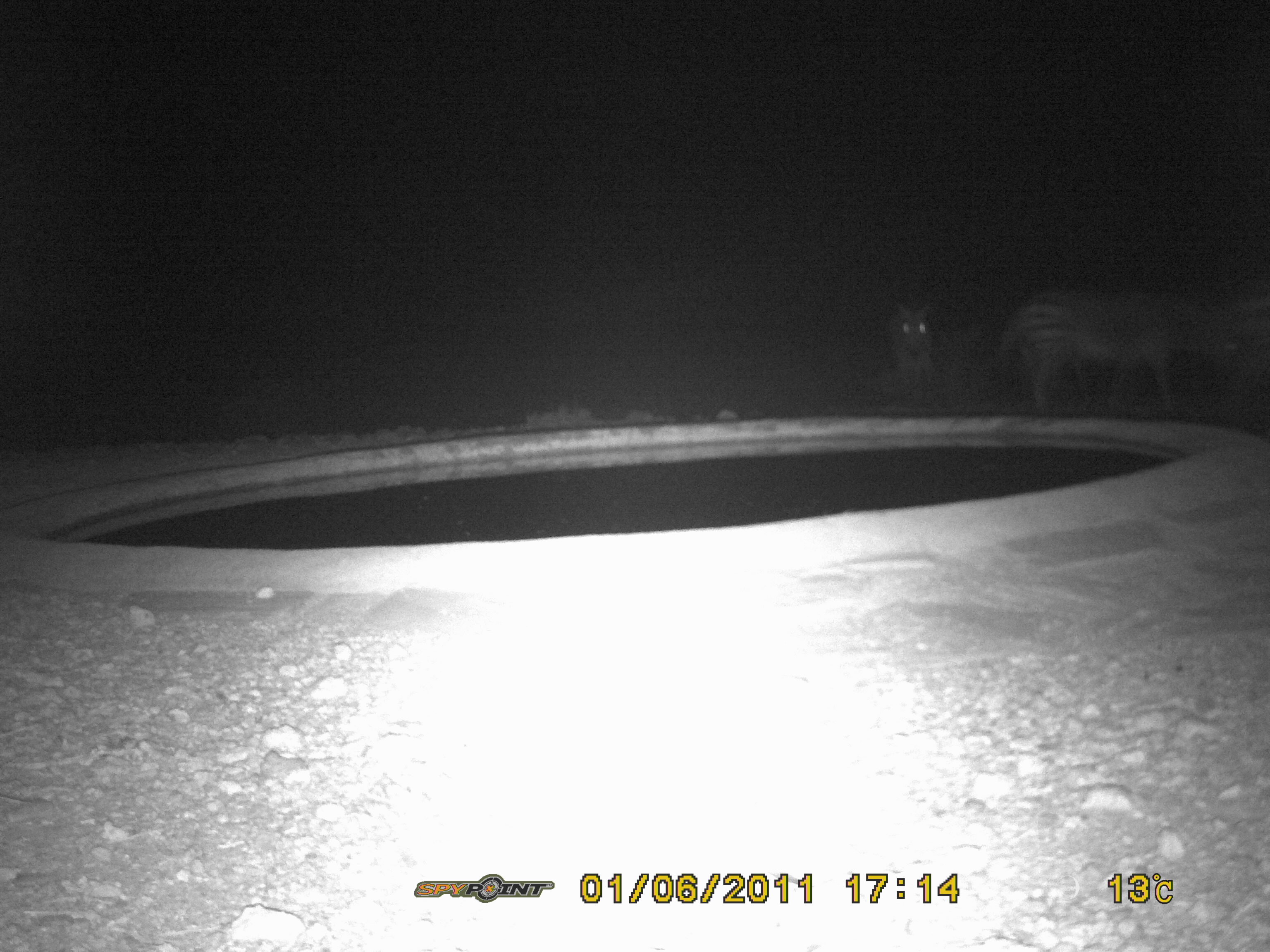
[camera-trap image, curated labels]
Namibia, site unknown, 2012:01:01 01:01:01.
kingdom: Animalia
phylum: Chordata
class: Mammalia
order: Perissodactyla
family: Equidae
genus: Equus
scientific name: Equus zebra hartmannae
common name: hartmann's mountain zebra